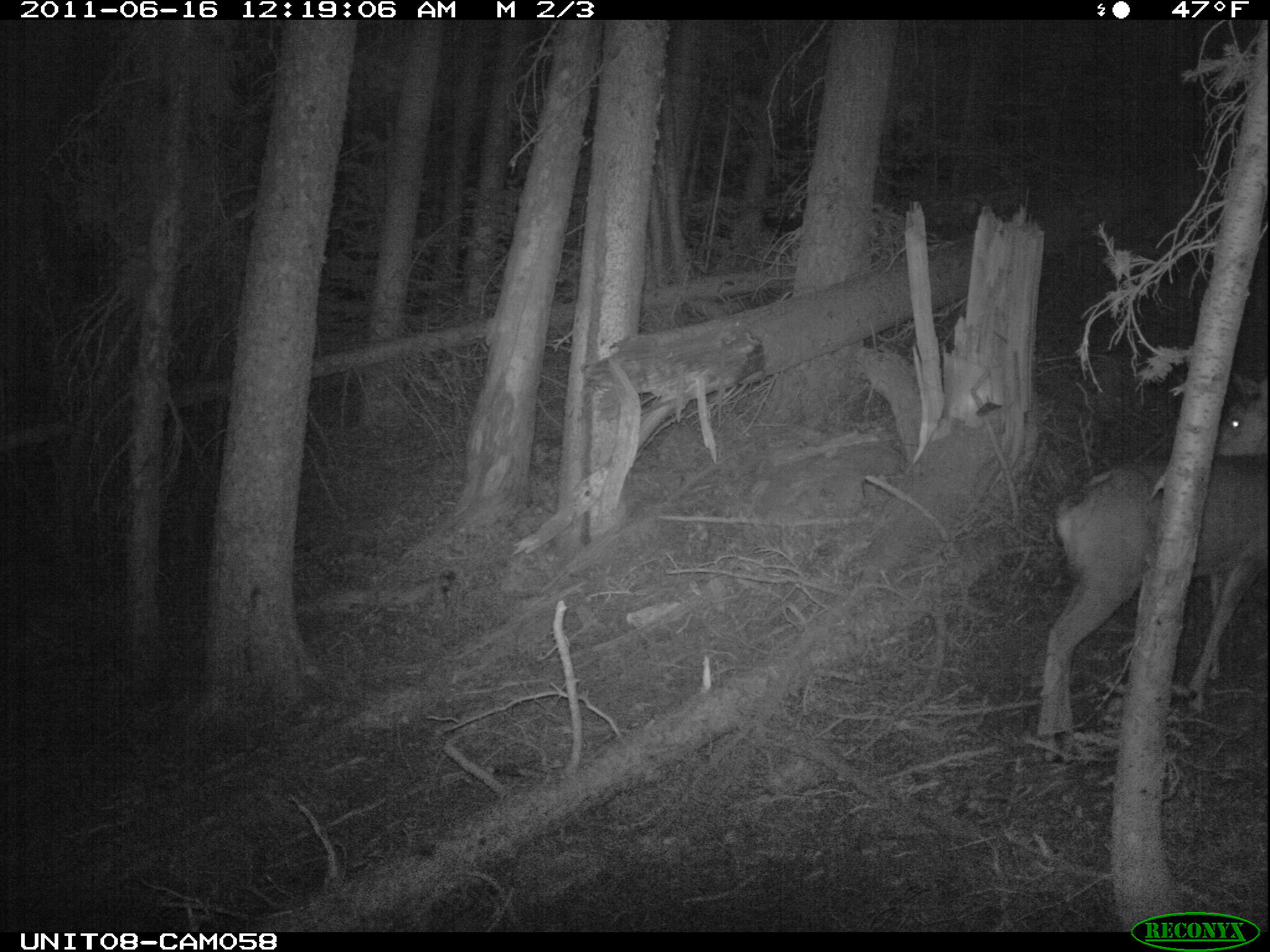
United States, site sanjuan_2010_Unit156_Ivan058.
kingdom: Animalia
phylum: Chordata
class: Mammalia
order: Artiodactyla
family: Cervidae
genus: Odocoileus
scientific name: Odocoileus hemionus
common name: mule deer